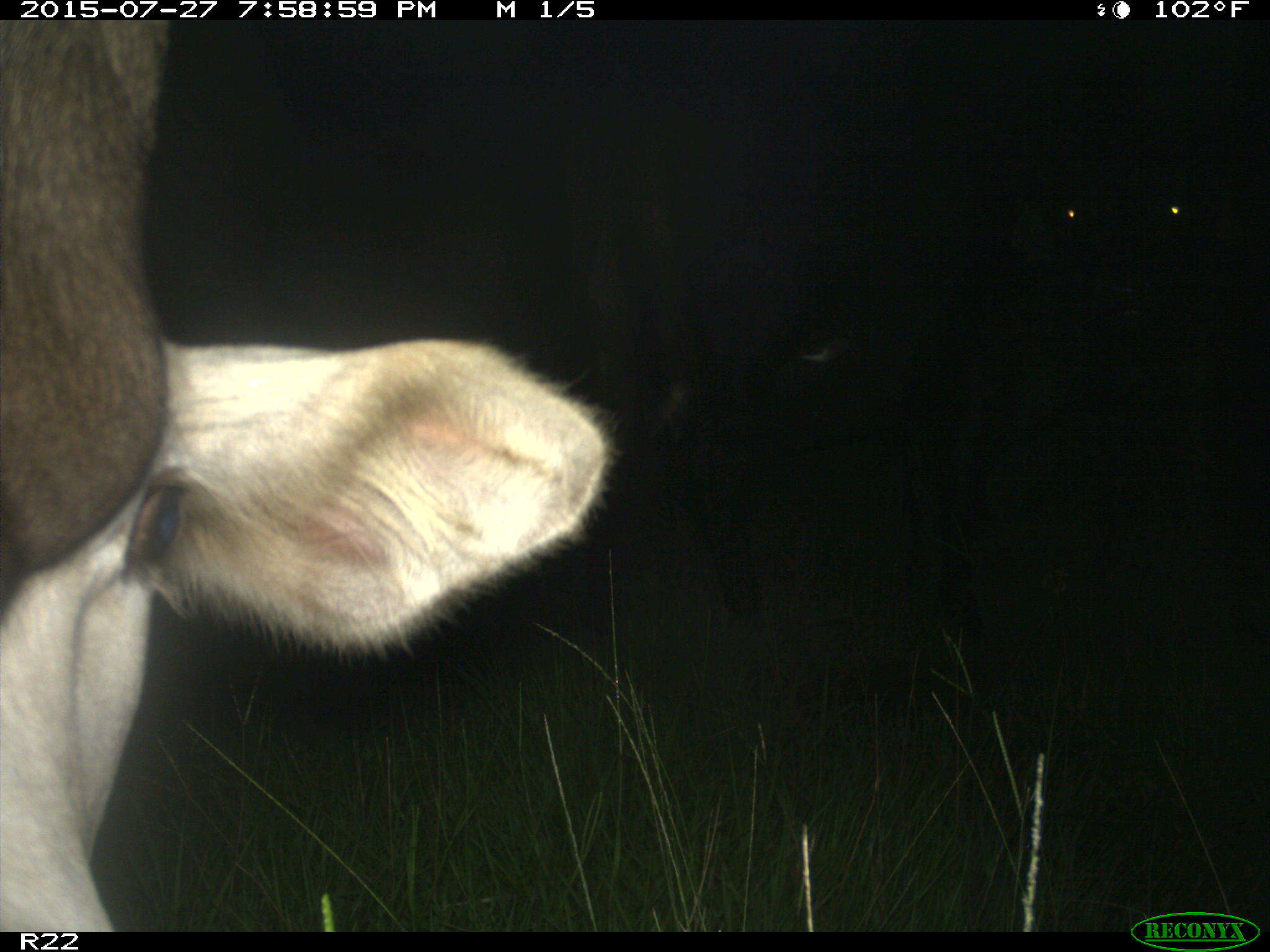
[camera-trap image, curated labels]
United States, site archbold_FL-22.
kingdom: Animalia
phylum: Chordata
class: Mammalia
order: Artiodactyla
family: Bovidae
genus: Bos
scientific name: Bos taurus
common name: domestic cow